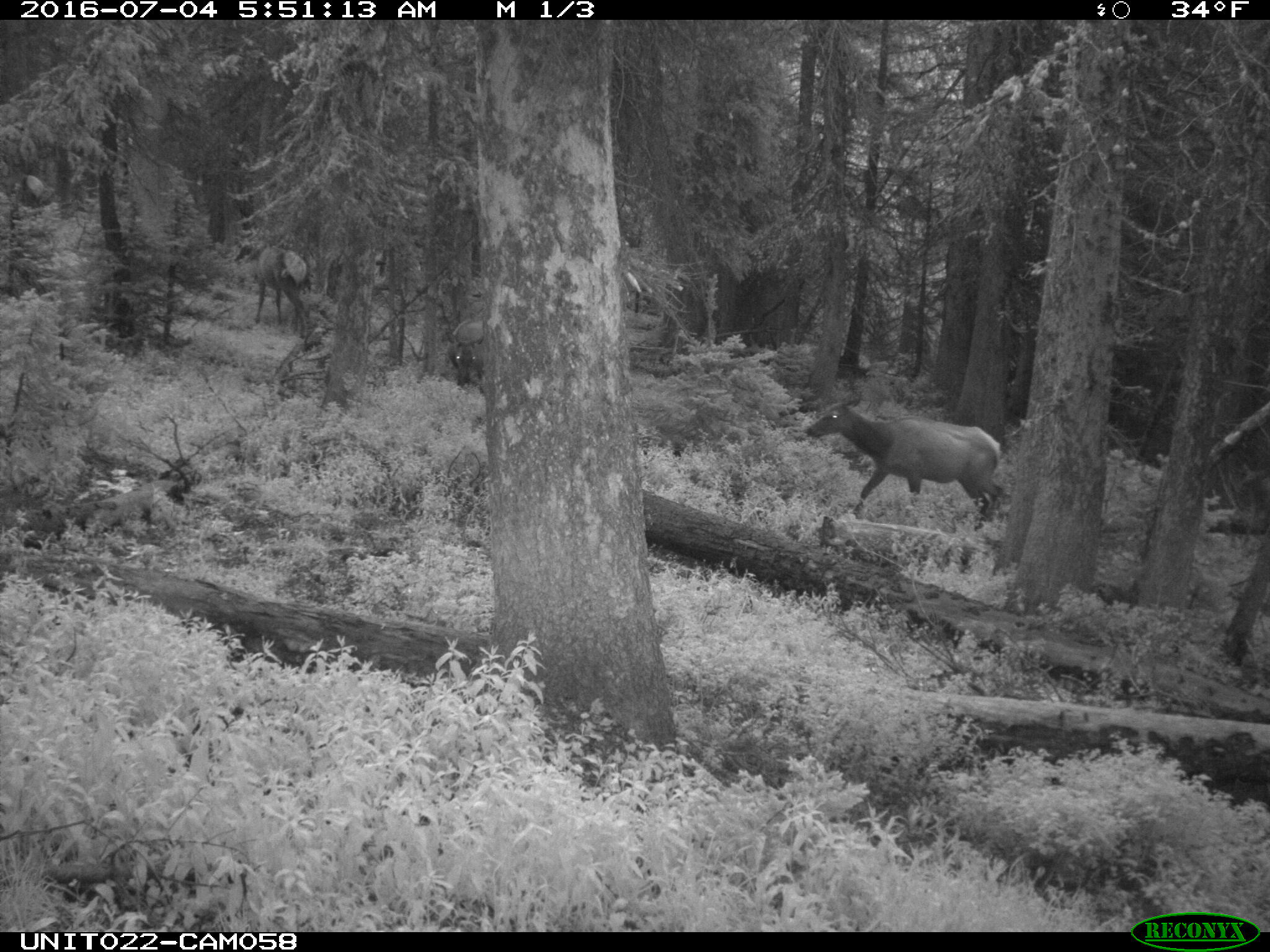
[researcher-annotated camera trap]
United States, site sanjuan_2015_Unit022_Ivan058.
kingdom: Animalia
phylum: Chordata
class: Mammalia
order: Artiodactyla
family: Cervidae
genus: Cervus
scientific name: Cervus elaphus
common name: red deer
Cervus elaphus (red deer).